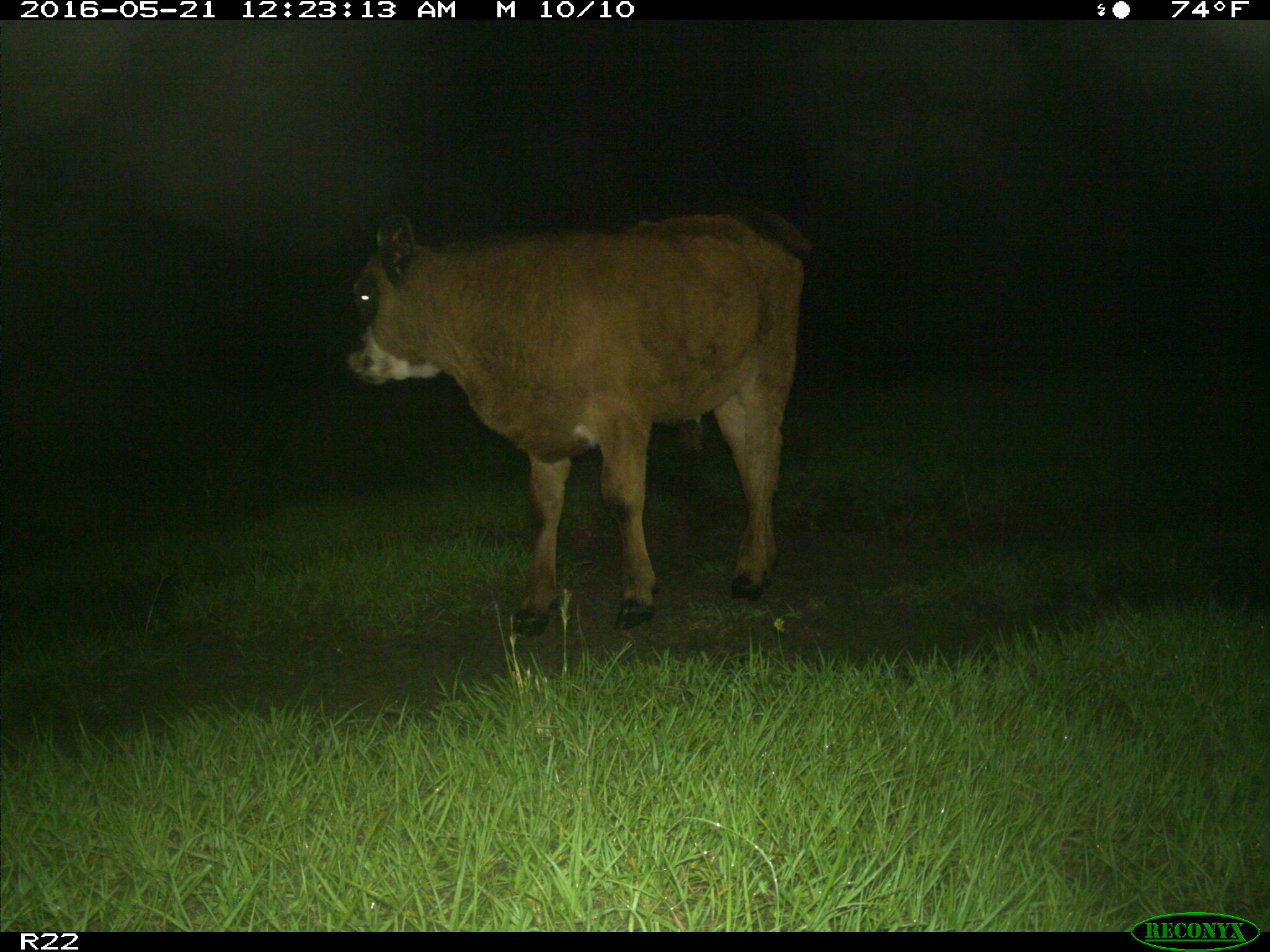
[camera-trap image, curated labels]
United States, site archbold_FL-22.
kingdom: Animalia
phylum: Chordata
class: Mammalia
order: Artiodactyla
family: Bovidae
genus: Bos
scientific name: Bos taurus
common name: domestic cow